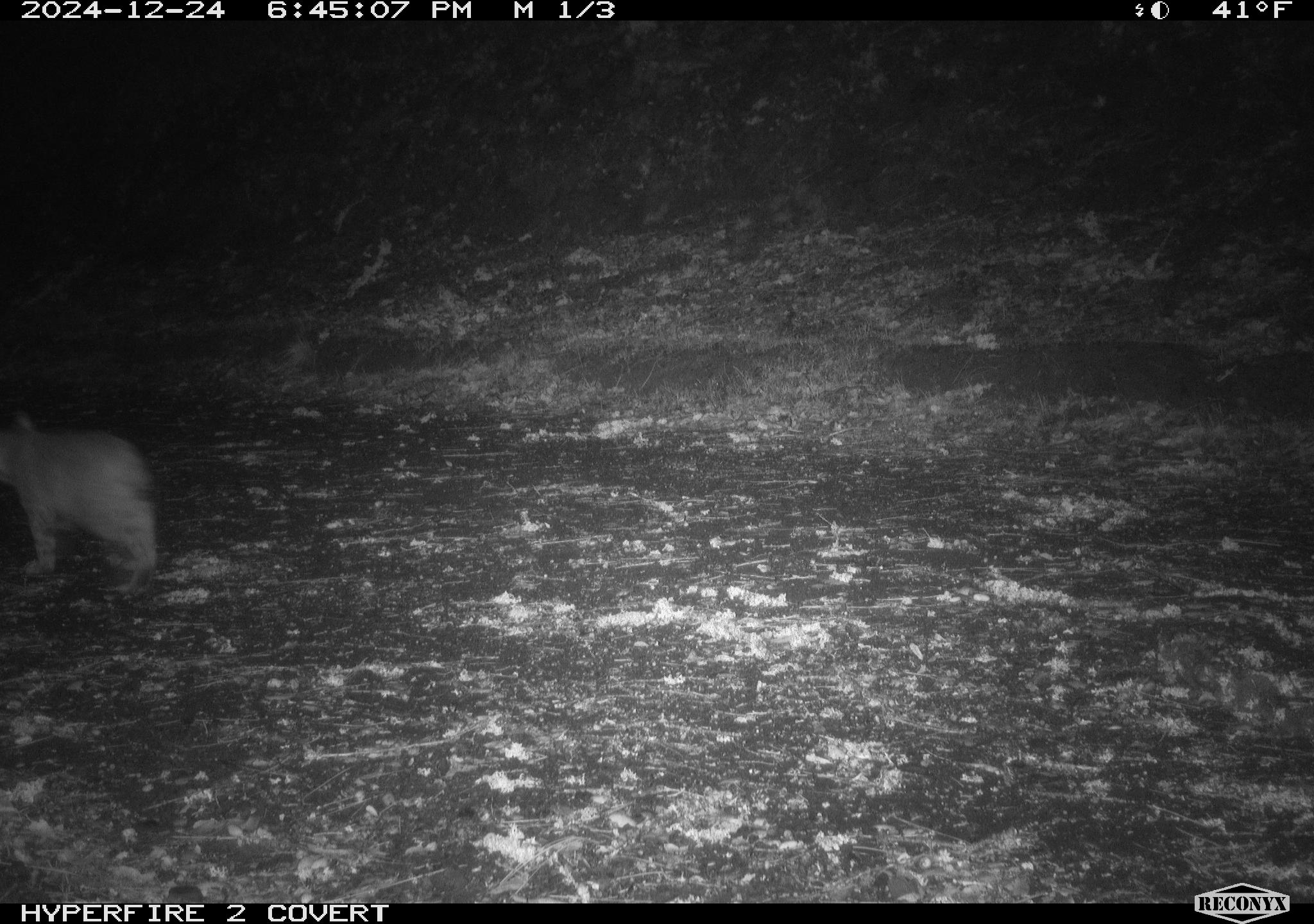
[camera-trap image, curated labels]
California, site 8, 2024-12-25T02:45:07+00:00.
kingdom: Animalia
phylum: Chordata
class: Mammalia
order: Carnivora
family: Felidae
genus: Lynx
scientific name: Lynx rufus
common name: bobcat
Bobcat (Lynx rufus).